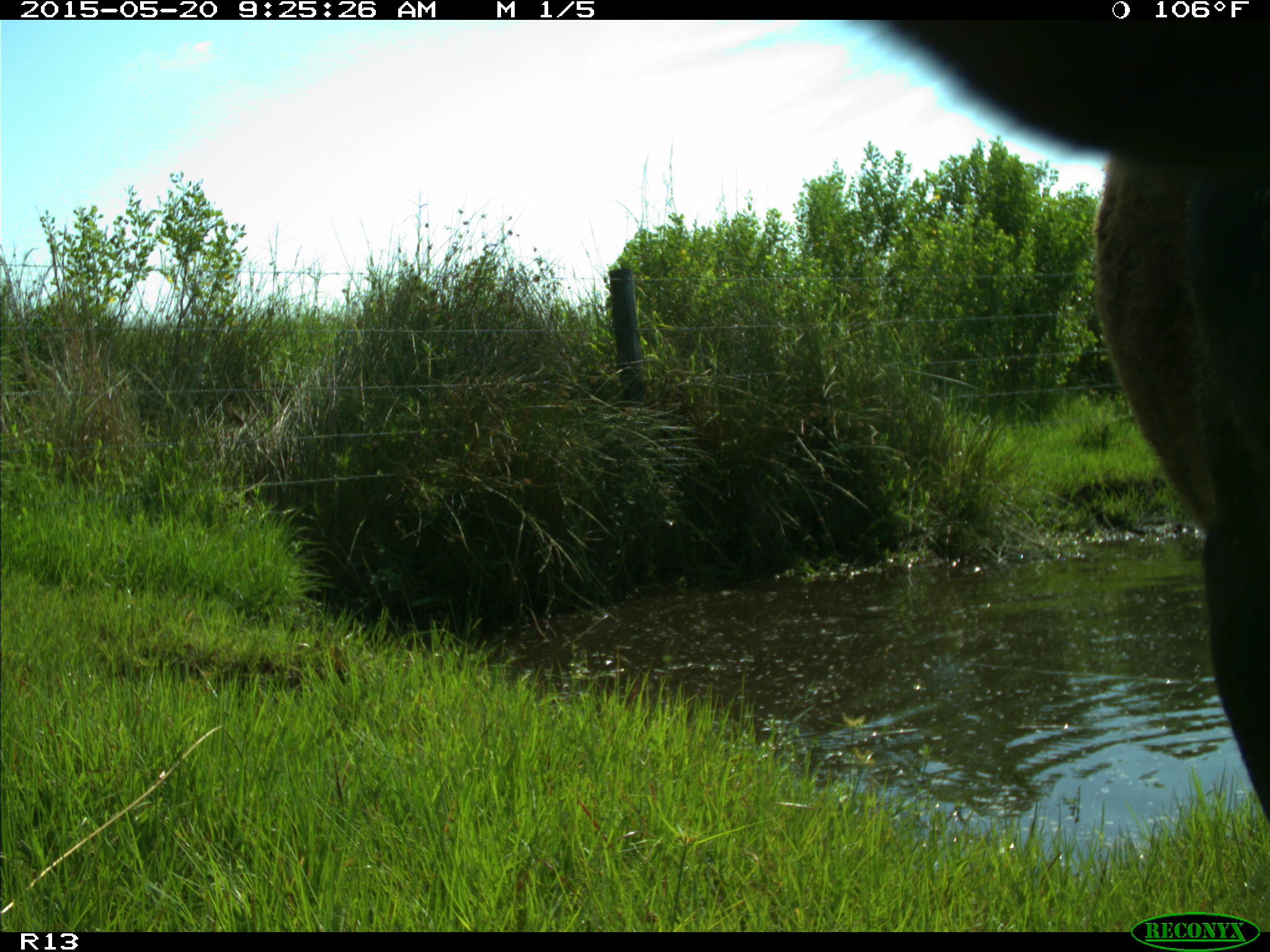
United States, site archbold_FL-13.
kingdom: Animalia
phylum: Chordata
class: Mammalia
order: Artiodactyla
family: Bovidae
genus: Bos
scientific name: Bos taurus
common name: domestic cow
Bos taurus (domestic cow).